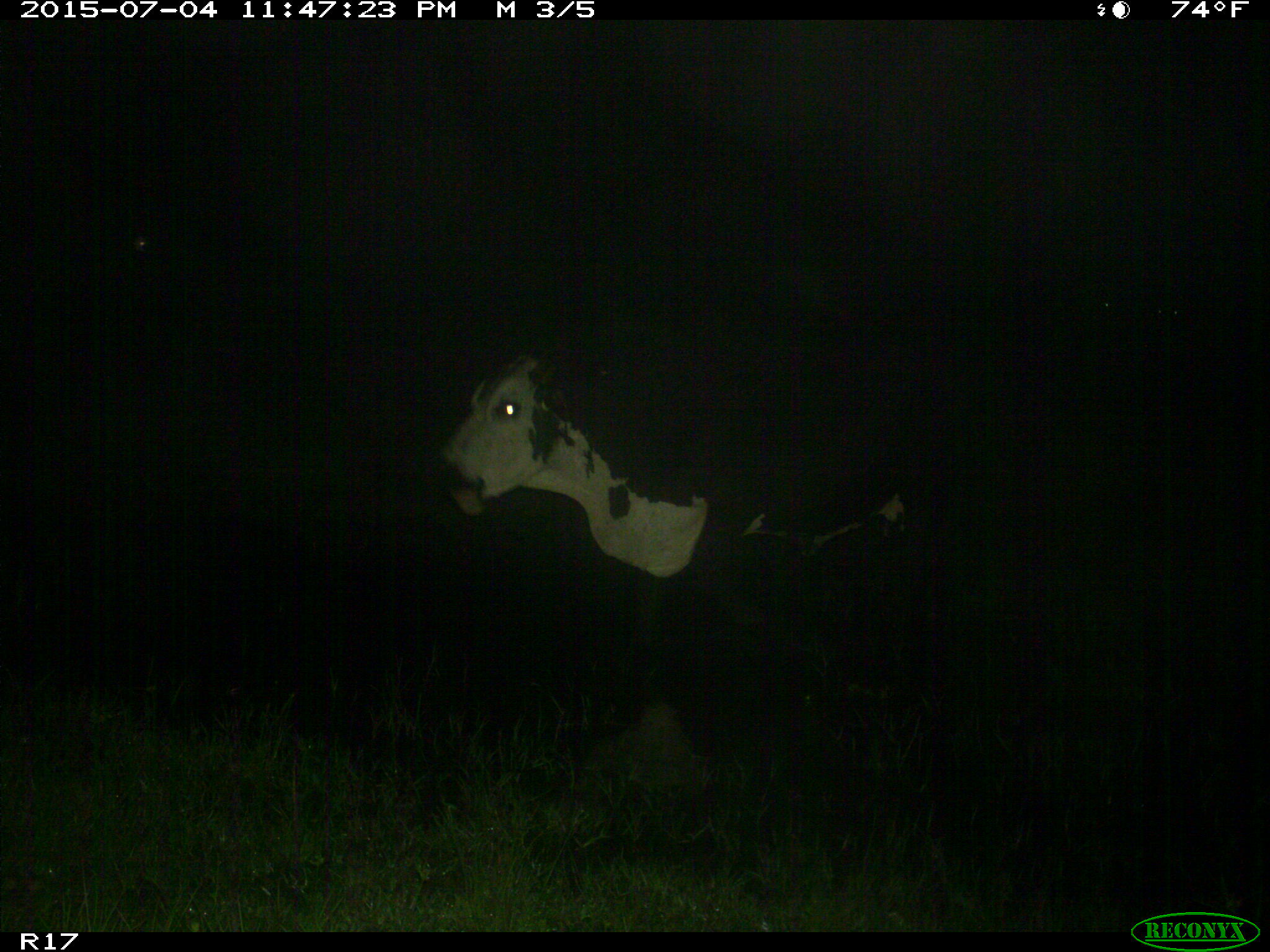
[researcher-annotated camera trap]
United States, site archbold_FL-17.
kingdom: Animalia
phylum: Chordata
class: Mammalia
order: Artiodactyla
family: Bovidae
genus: Bos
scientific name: Bos taurus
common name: domestic cow